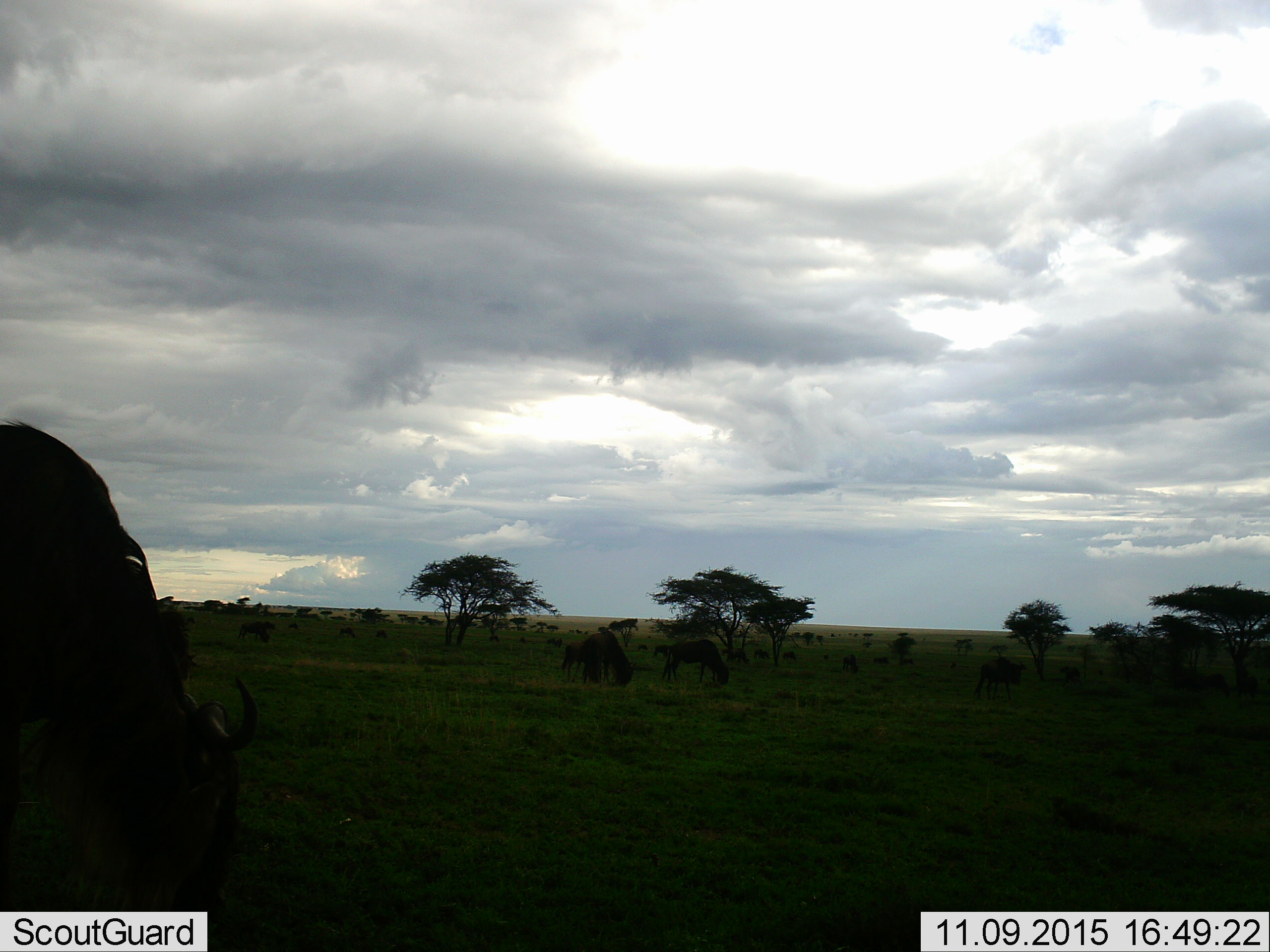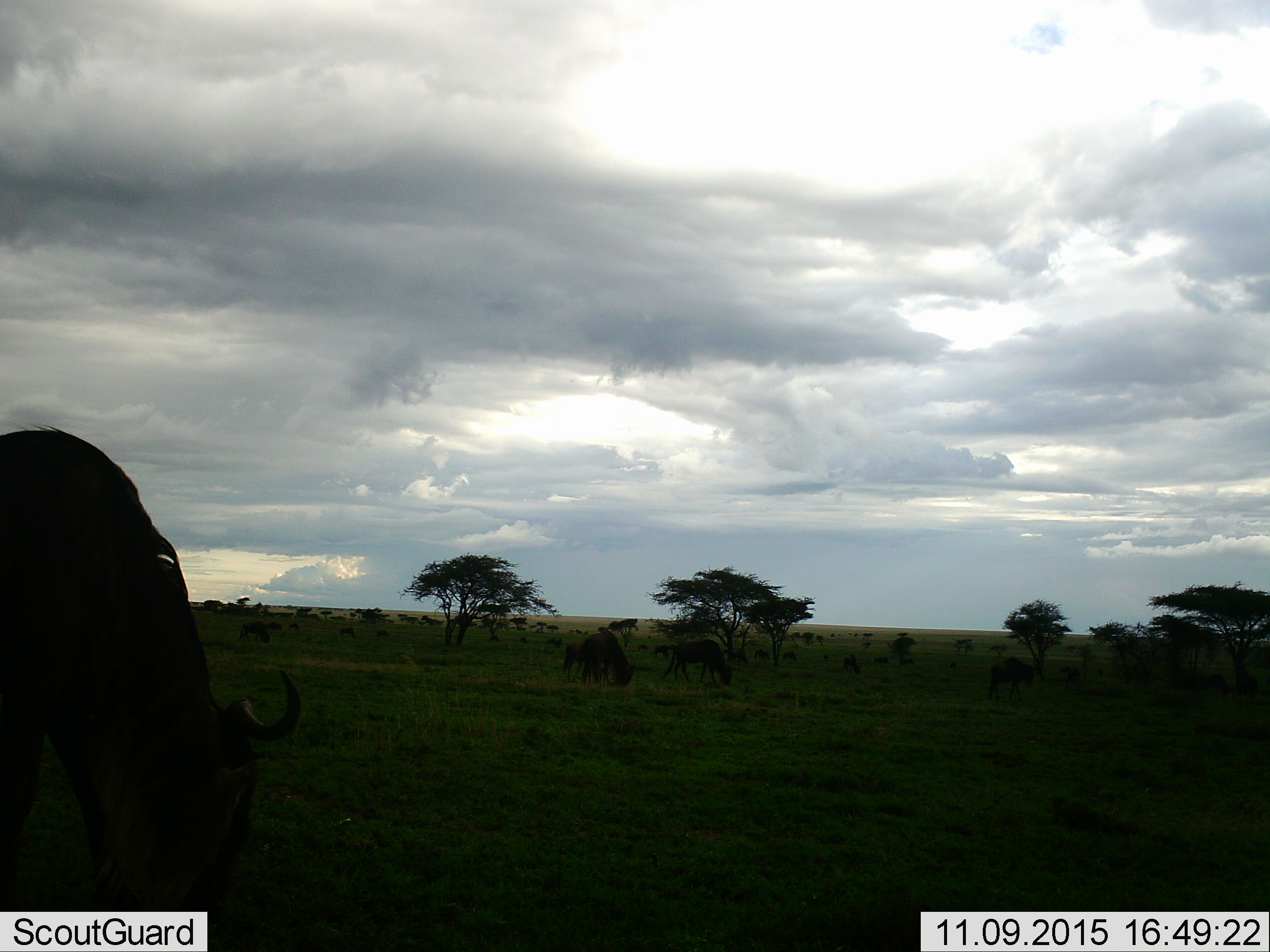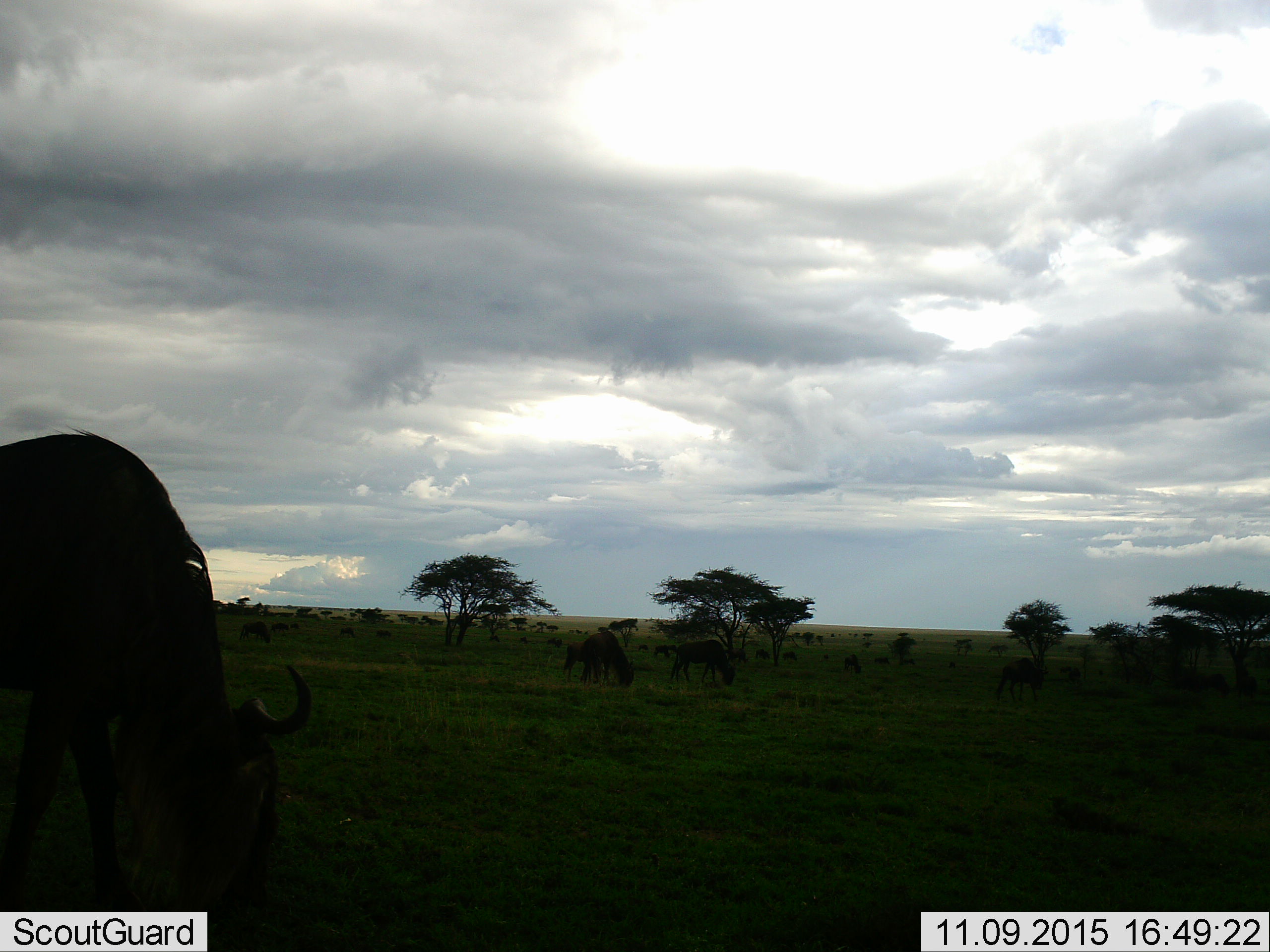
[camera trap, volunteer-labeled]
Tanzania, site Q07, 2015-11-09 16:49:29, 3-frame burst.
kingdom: Animalia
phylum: Chordata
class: Mammalia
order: Artiodactyla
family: Bovidae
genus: Connochaetes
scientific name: Connochaetes taurinus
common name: blue wildebeest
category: wildebeest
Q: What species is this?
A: Wildebeest (blue wildebeest) (Connochaetes taurinus).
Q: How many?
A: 11-50.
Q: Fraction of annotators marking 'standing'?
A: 17%.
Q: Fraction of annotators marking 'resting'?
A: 0%.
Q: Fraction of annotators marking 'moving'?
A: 50%.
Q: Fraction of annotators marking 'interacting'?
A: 0%.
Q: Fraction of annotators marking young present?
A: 17%.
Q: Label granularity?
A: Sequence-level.